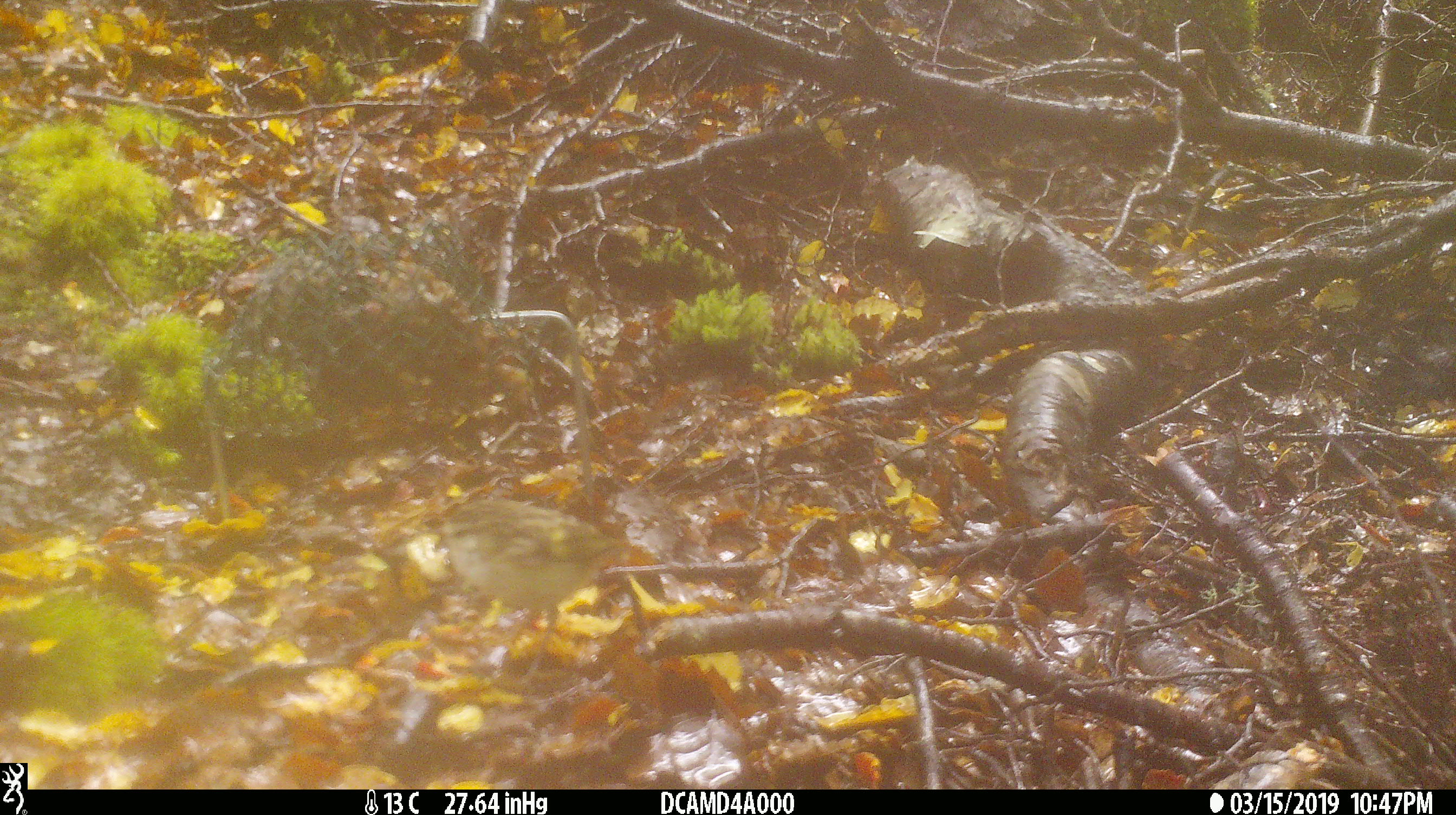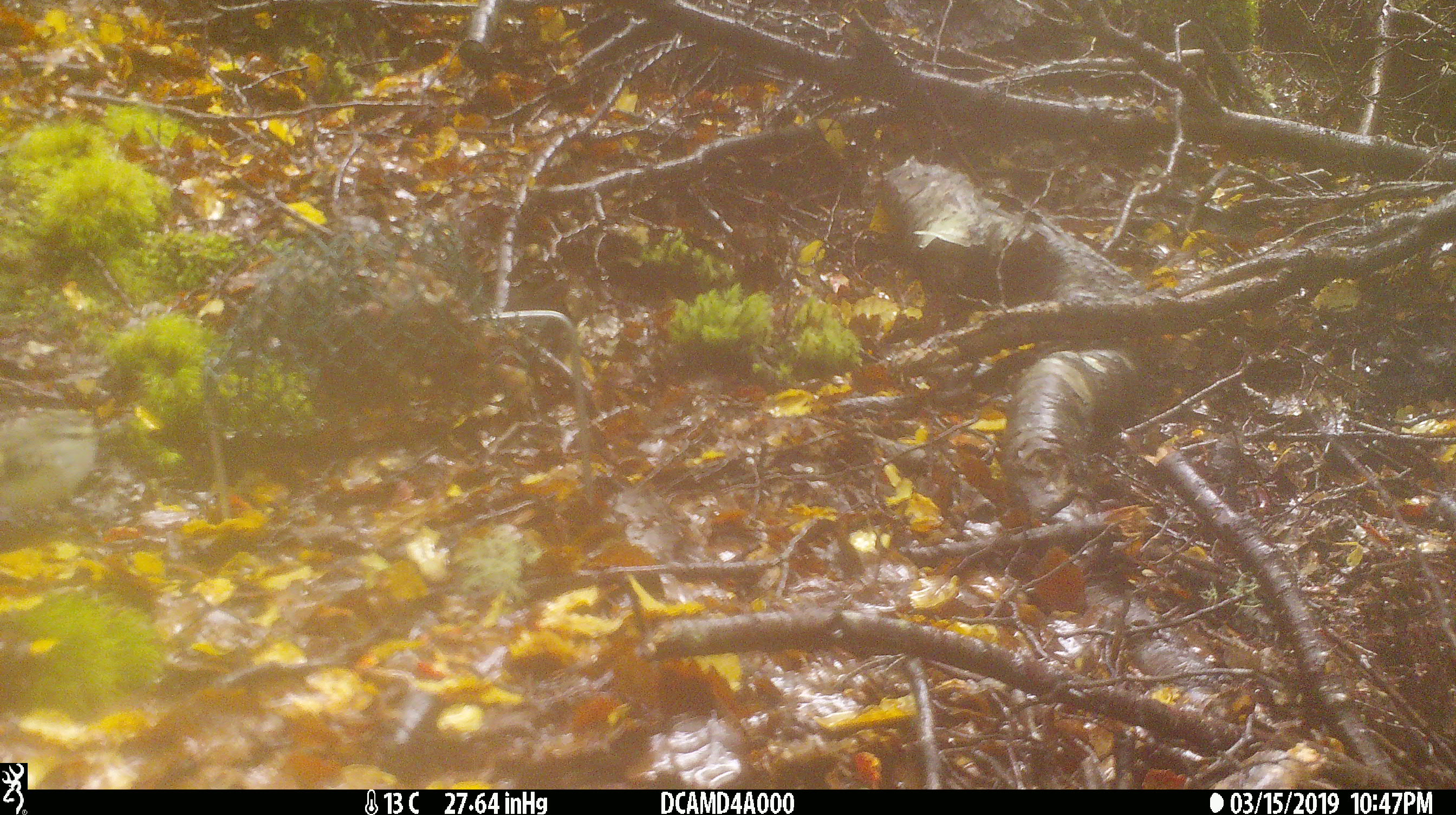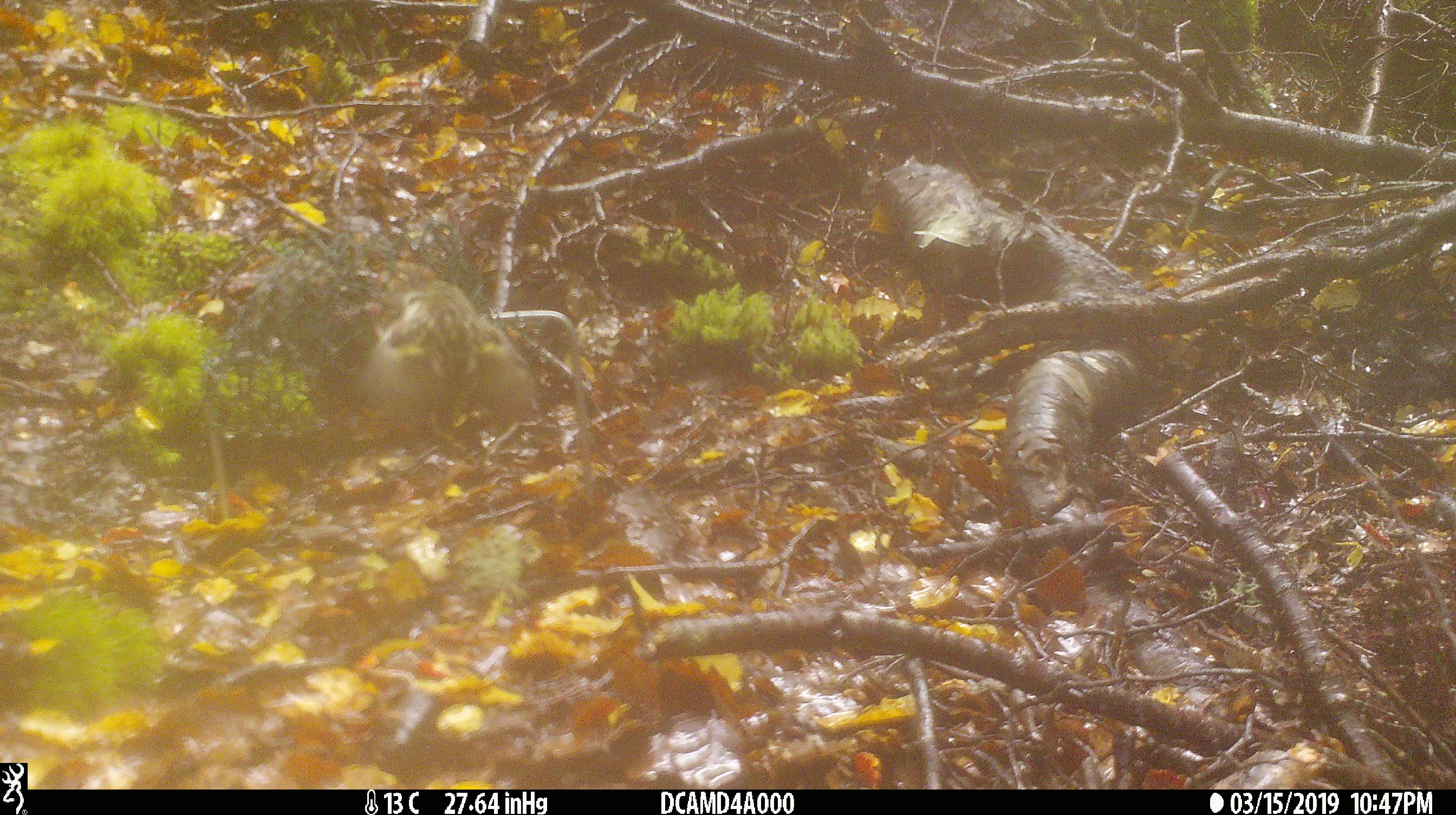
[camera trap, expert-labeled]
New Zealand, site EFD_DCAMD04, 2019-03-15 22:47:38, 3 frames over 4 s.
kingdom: Animalia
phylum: Chordata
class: Aves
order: Passeriformes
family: Acanthisittidae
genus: Acanthisitta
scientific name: Acanthisitta chloris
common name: rifleman